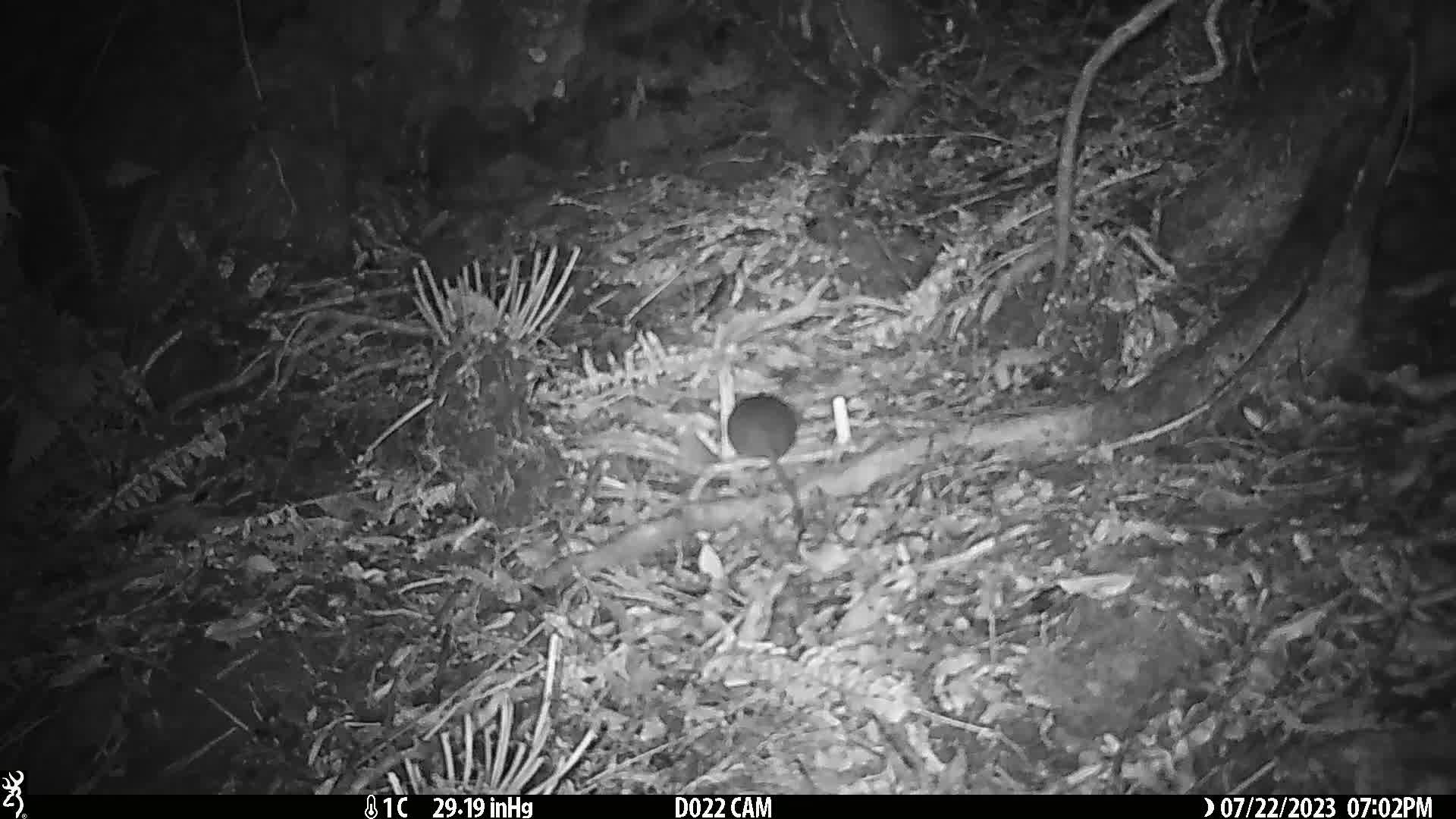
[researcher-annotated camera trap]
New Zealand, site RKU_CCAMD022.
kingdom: Animalia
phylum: Chordata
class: Mammalia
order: Rodentia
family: Muridae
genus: Rattus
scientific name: Rattus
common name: rat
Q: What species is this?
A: Rat (Rattus).